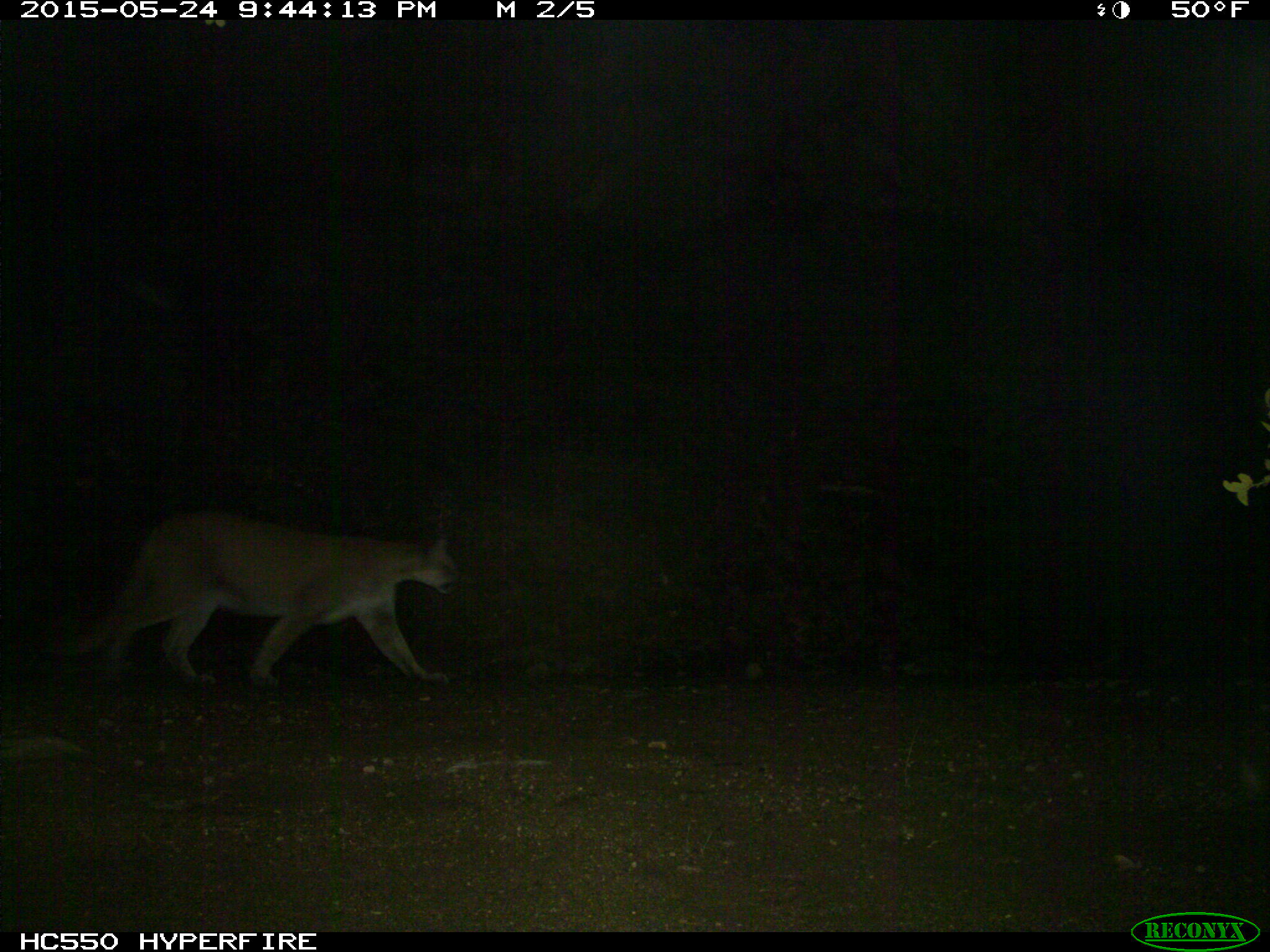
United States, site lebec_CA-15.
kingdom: Animalia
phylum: Chordata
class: Mammalia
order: Carnivora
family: Felidae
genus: Puma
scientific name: Puma concolor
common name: mountain lion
Puma concolor (mountain lion).